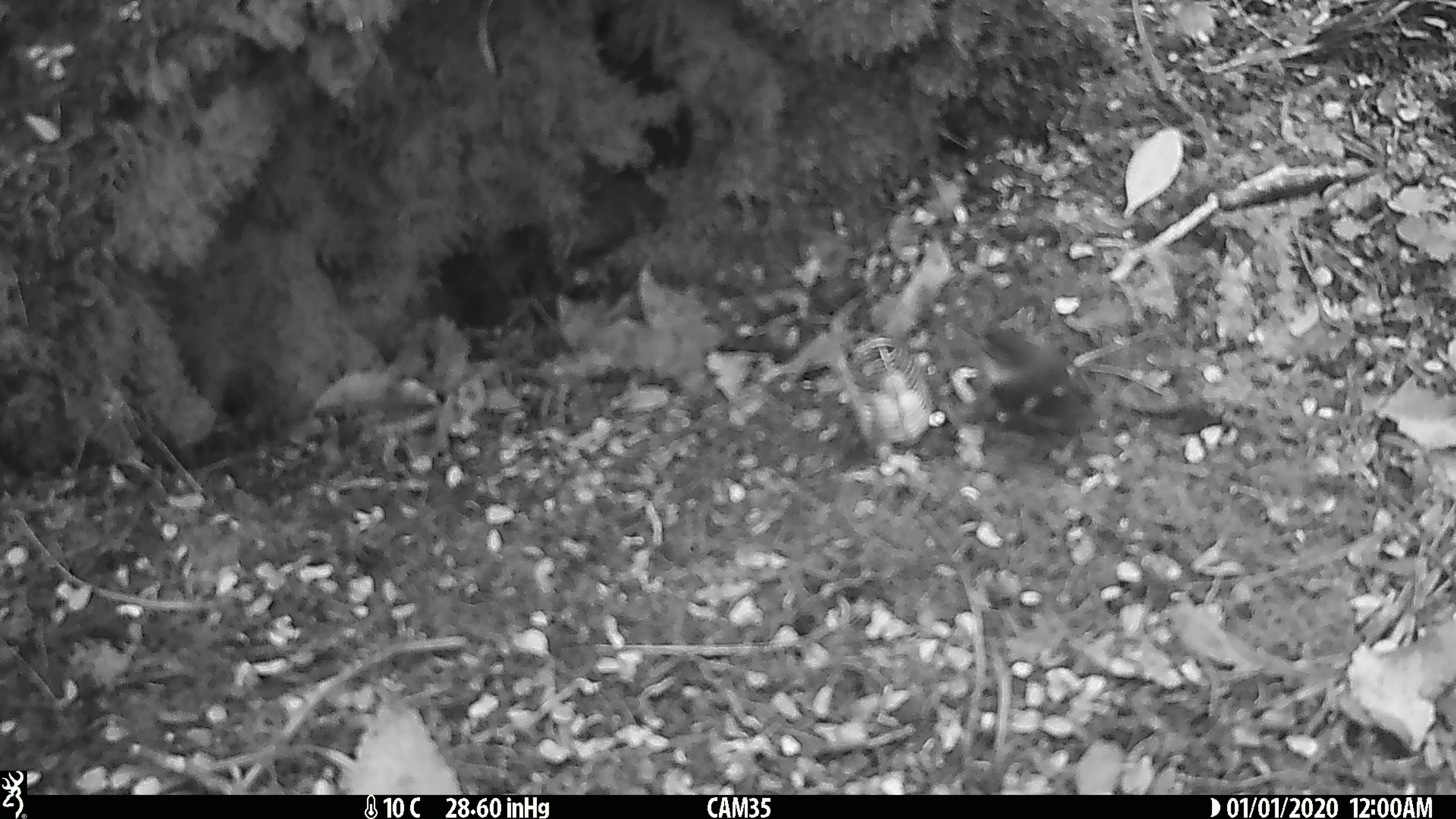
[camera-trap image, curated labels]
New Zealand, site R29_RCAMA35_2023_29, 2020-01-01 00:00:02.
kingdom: Animalia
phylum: Chordata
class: Aves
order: Passeriformes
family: Acanthisittidae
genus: Acanthisitta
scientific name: Acanthisitta chloris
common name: rifleman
Rifleman (Acanthisitta chloris).